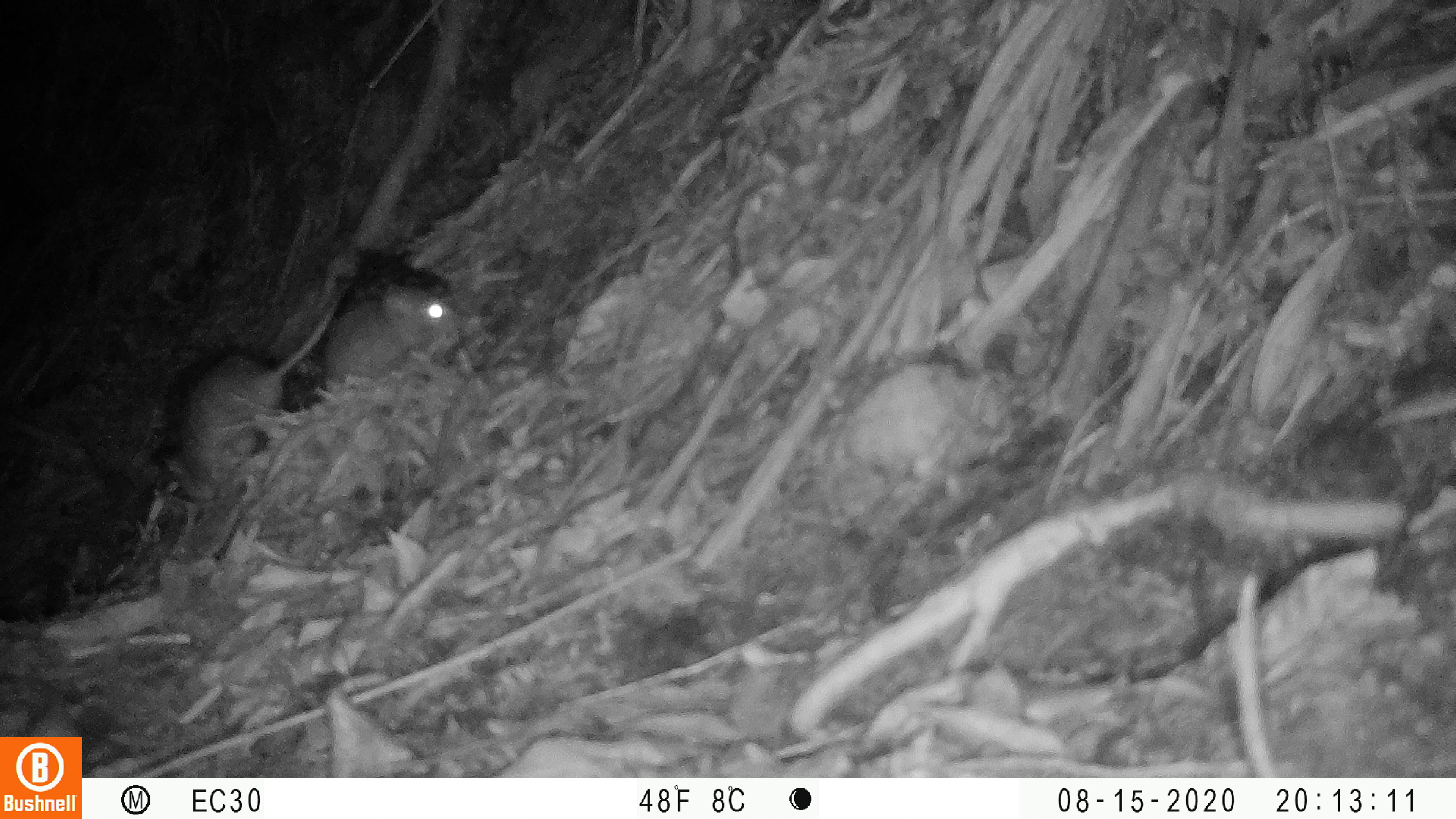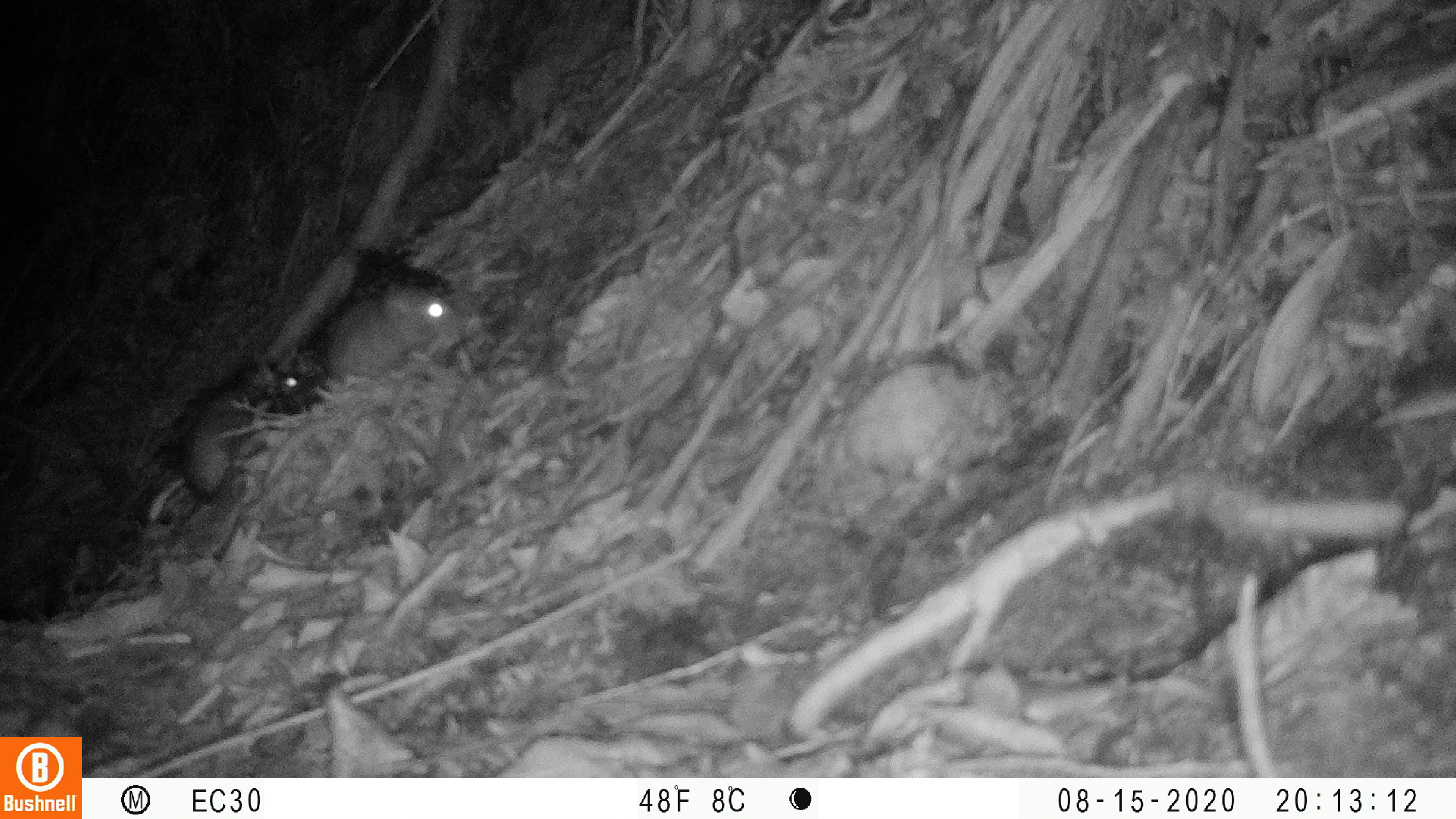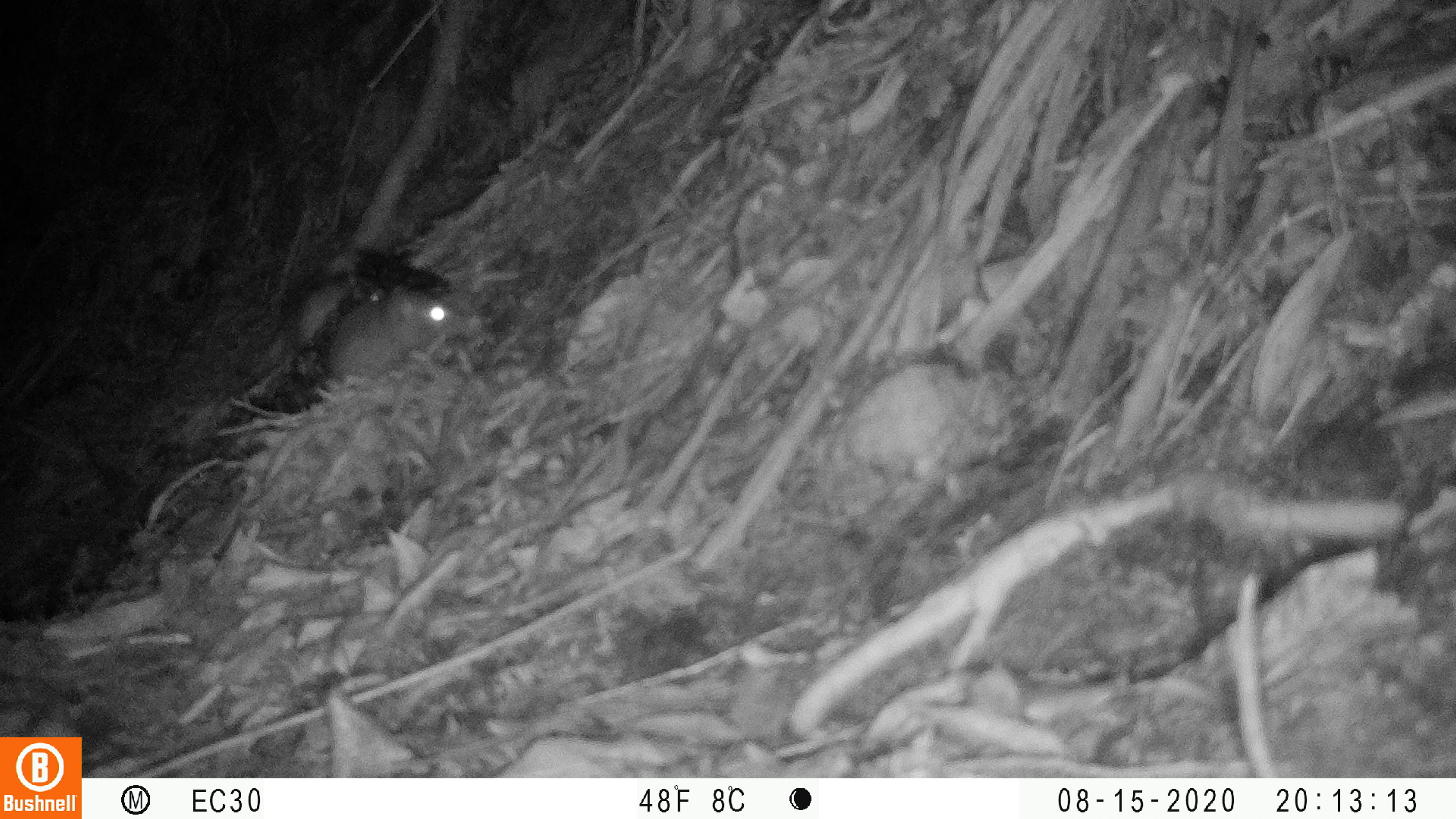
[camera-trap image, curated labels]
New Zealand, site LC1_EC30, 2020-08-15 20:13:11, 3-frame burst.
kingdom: Animalia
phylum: Chordata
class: Mammalia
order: Rodentia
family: Muridae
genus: Rattus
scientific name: Rattus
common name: rat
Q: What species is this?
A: Rat (Rattus).